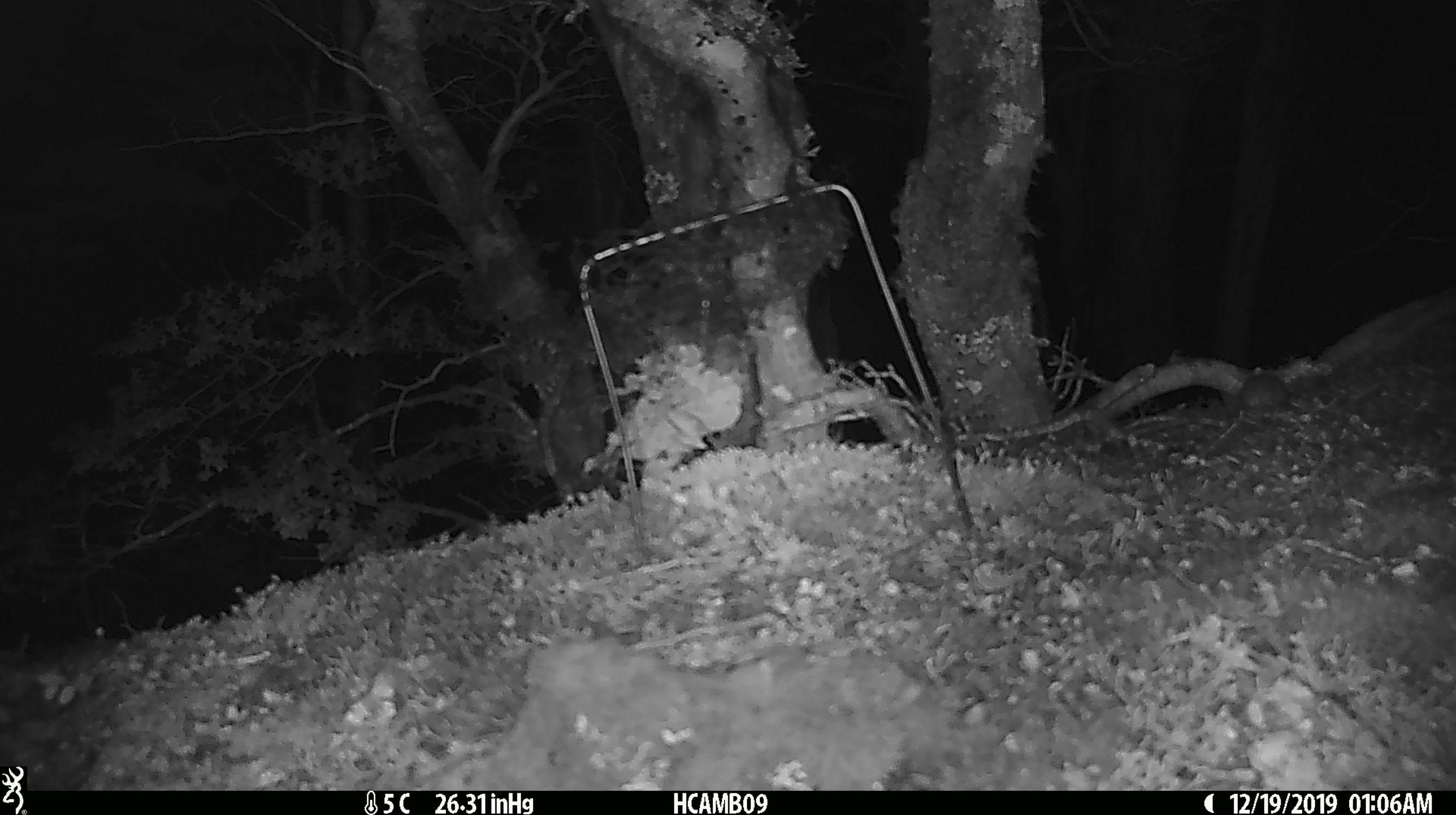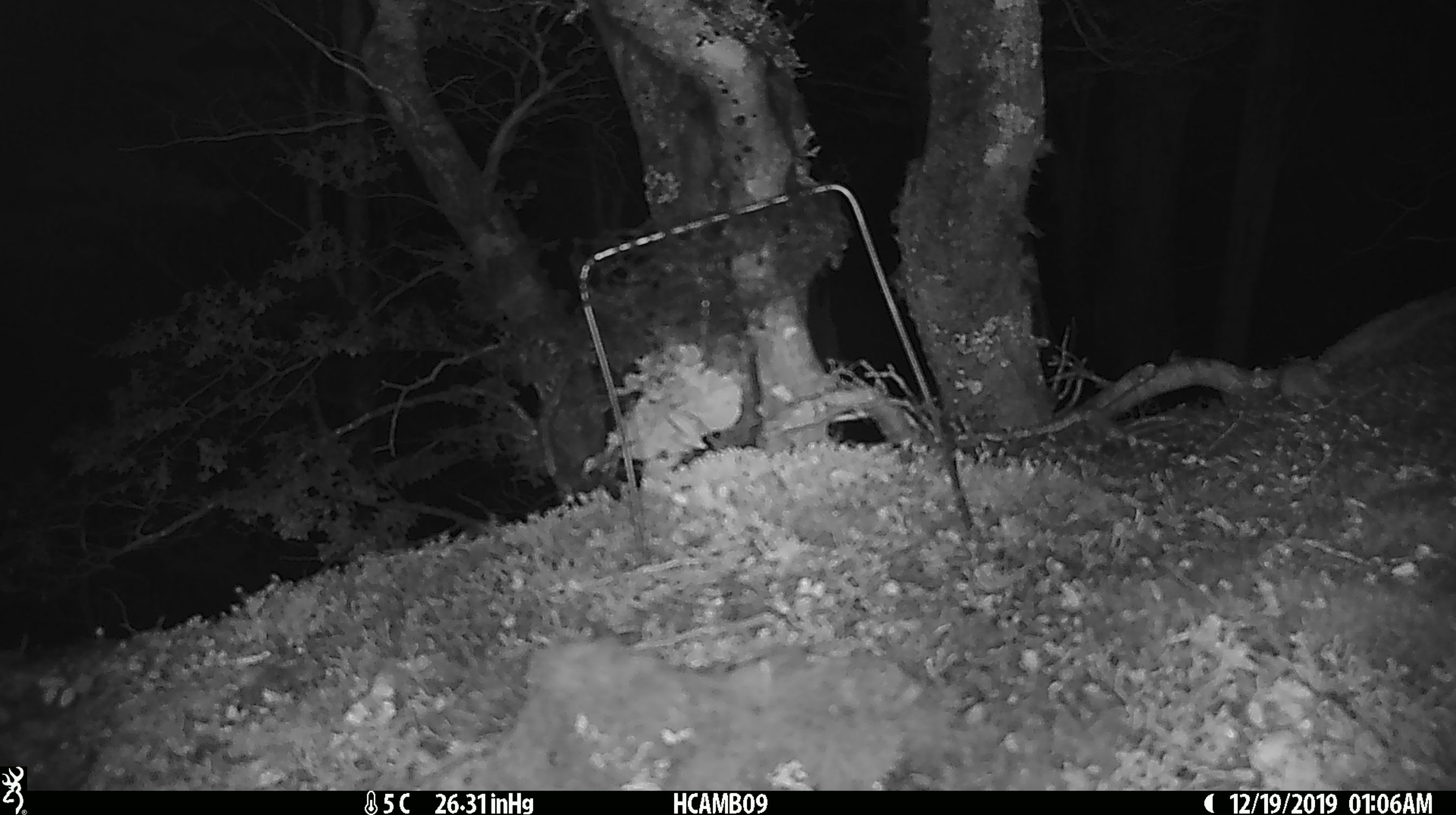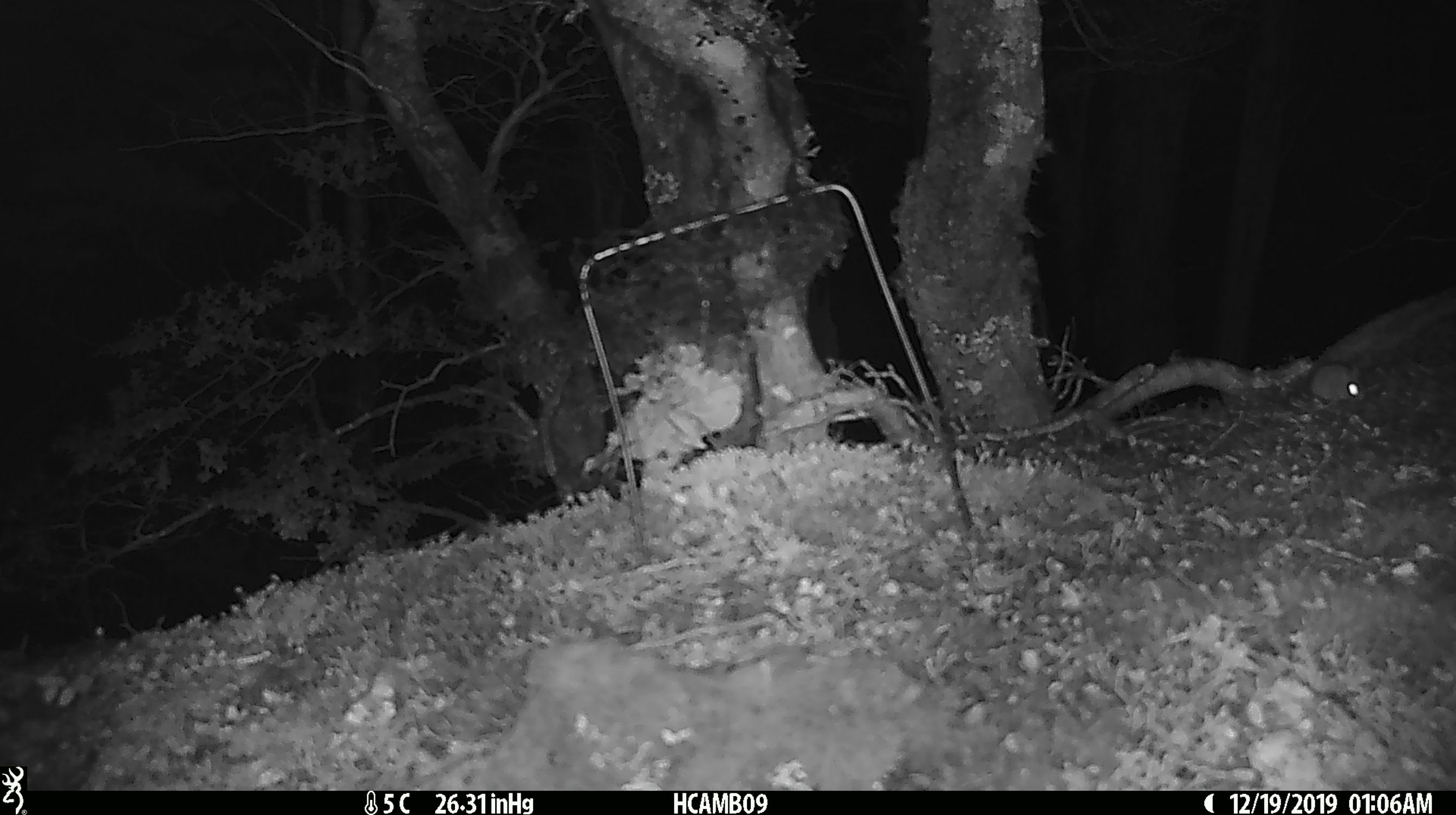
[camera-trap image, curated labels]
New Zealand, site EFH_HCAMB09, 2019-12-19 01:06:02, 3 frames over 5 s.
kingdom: Animalia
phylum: Chordata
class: Mammalia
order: Rodentia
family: Muridae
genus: Mus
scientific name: Mus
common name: mouse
Mouse (Mus).